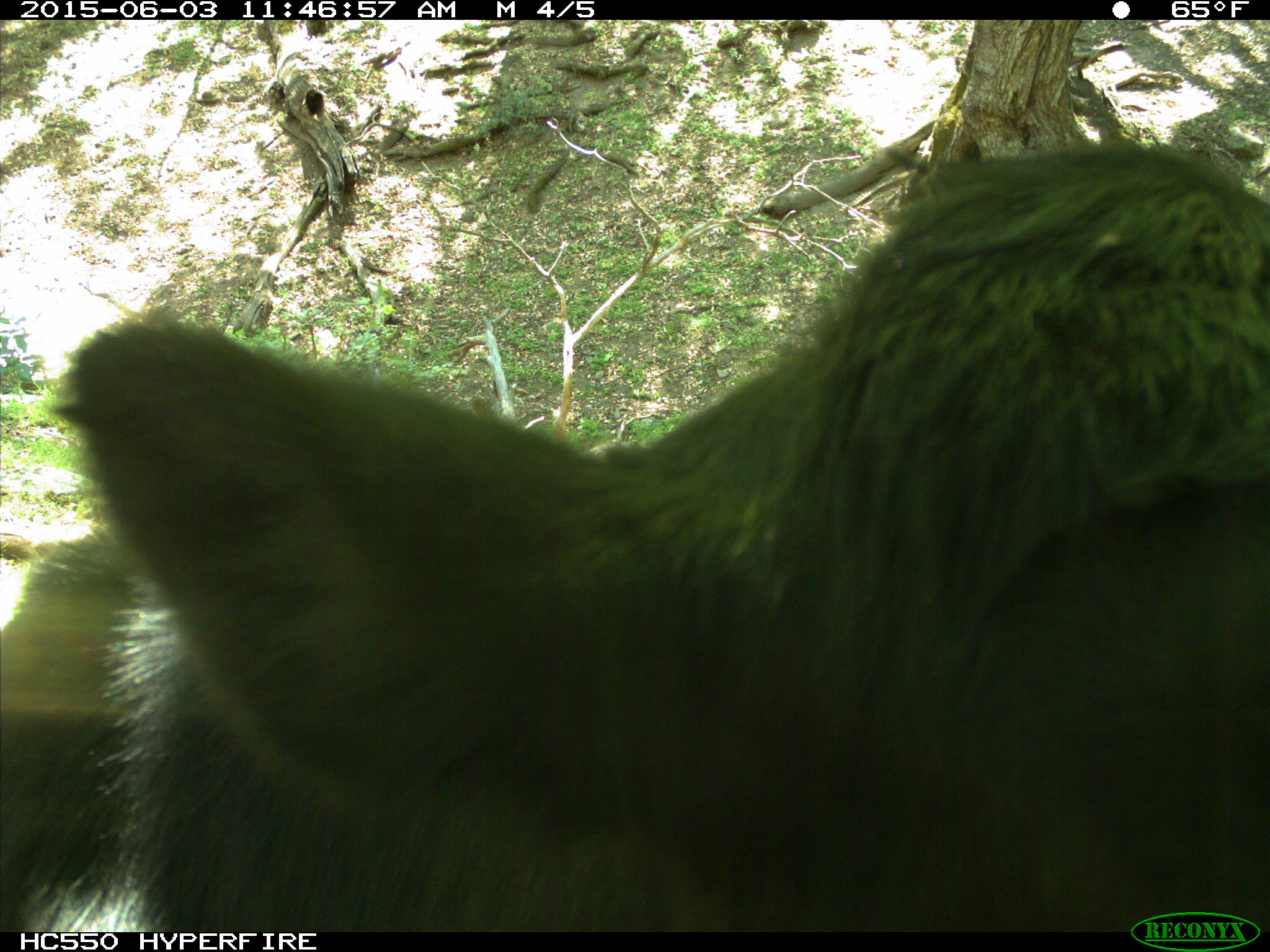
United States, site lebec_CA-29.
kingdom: Animalia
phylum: Chordata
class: Mammalia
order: Artiodactyla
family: Bovidae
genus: Bos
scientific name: Bos taurus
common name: domestic cow